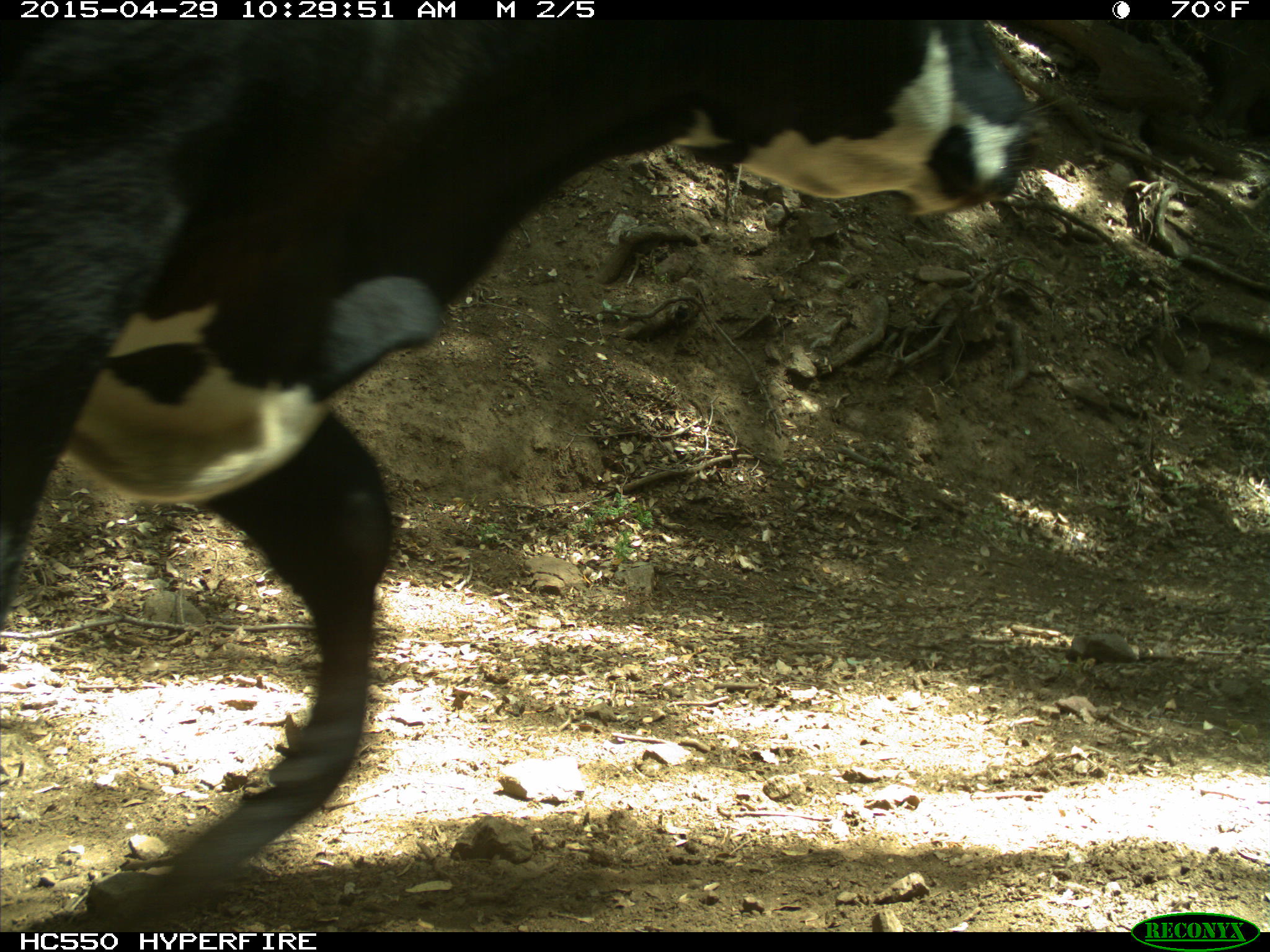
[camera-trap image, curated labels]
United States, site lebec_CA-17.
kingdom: Animalia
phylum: Chordata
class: Mammalia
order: Artiodactyla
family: Bovidae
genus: Bos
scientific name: Bos taurus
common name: domestic cow